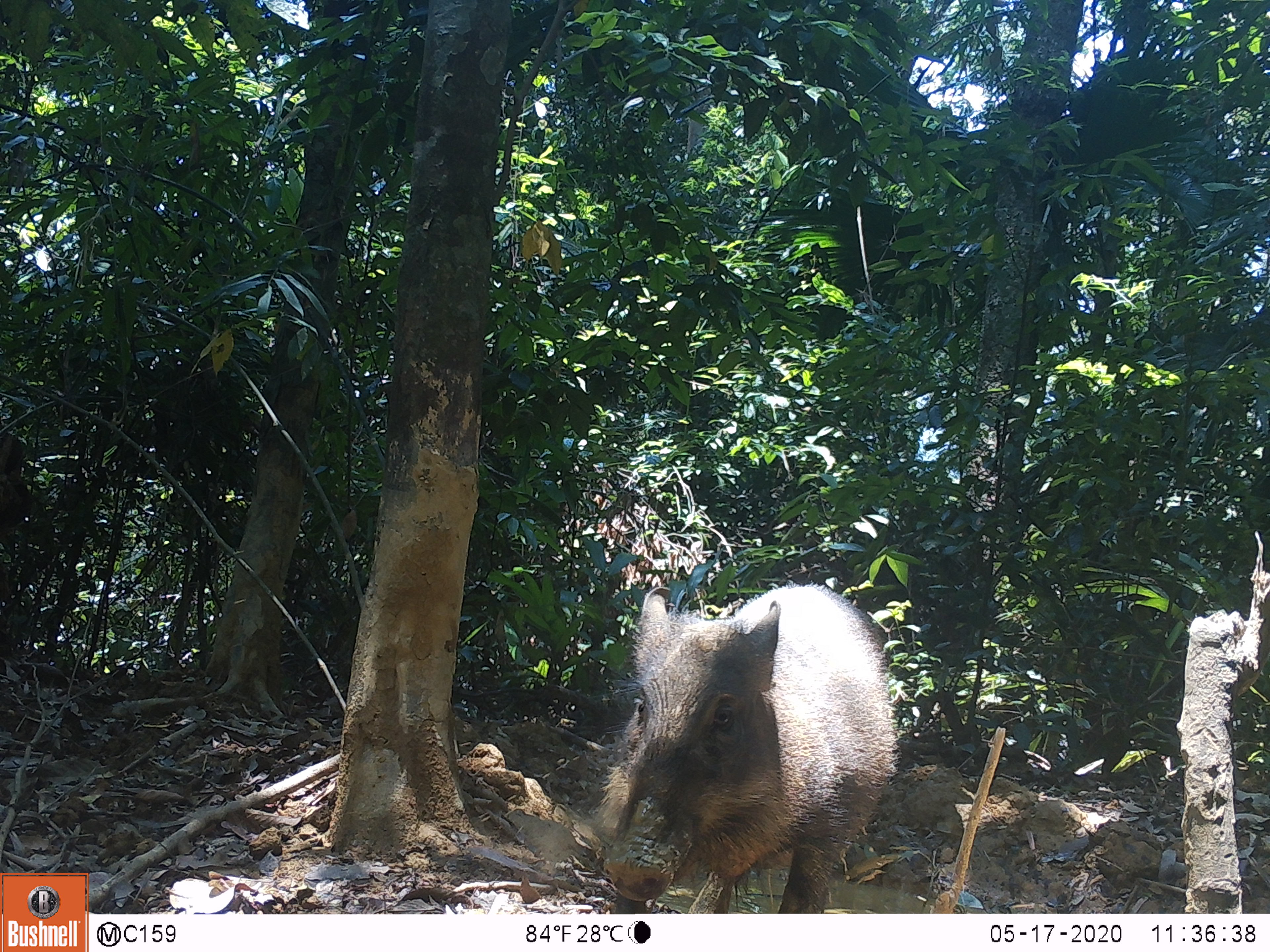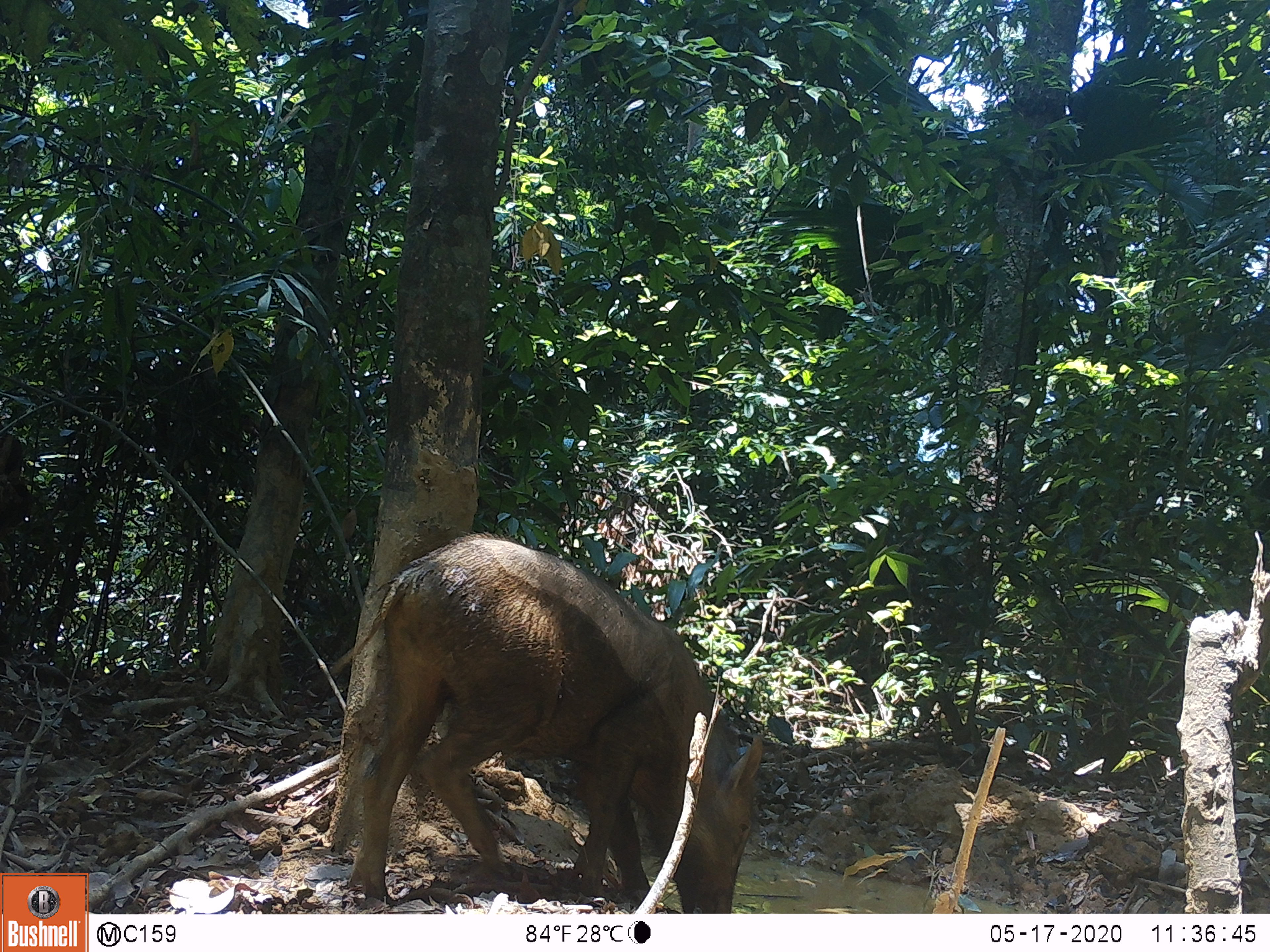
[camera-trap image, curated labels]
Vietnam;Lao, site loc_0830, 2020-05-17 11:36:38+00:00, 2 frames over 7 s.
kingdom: Animalia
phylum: Chordata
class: Mammalia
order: Artiodactyla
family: Suidae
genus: Sus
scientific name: Sus scrofa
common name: eurasian wild pig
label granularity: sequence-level